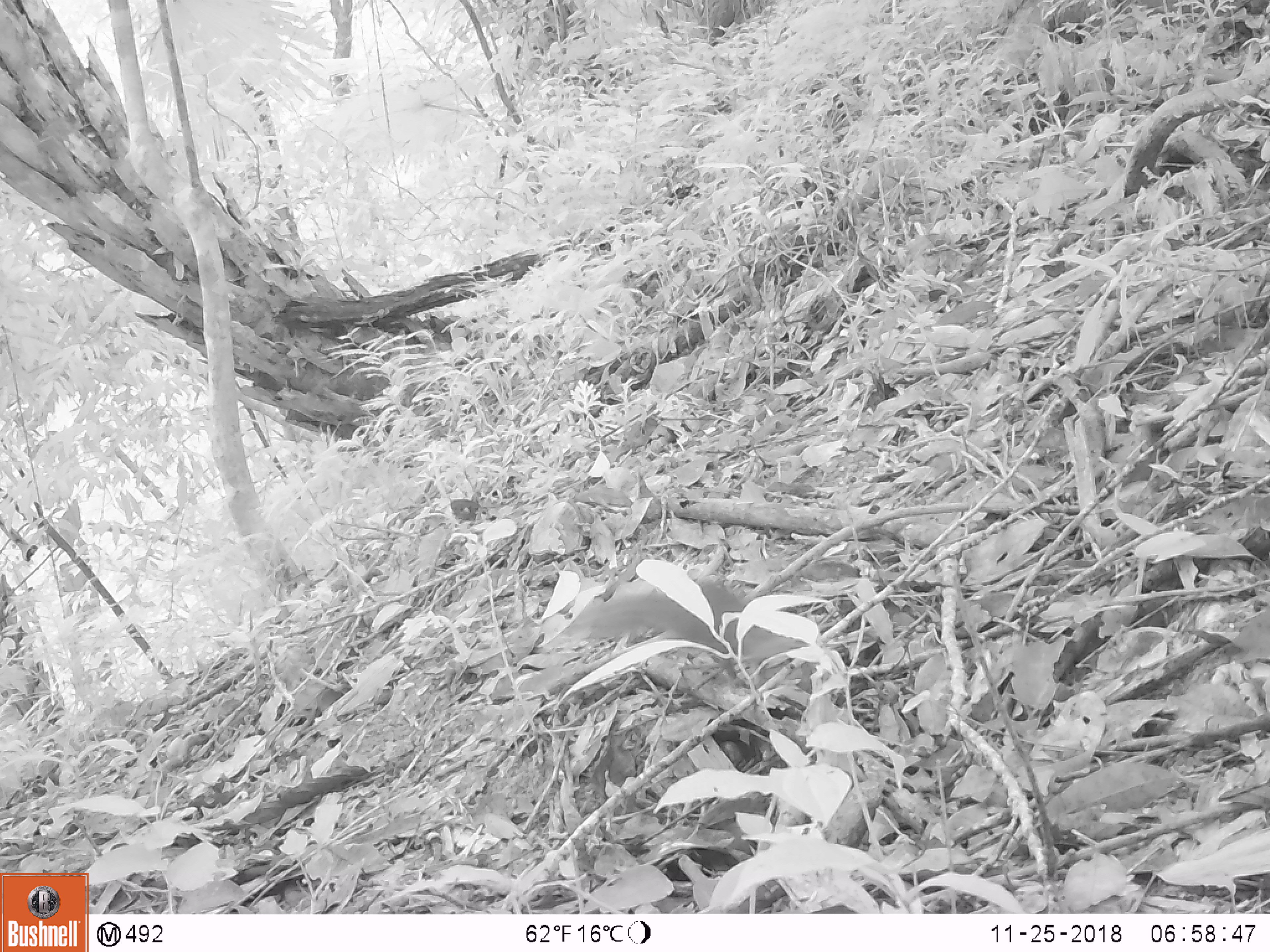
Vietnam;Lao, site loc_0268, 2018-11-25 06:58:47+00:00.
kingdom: Animalia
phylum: Chordata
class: Mammalia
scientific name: Mammalia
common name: mammal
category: unidentified small mammal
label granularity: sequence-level